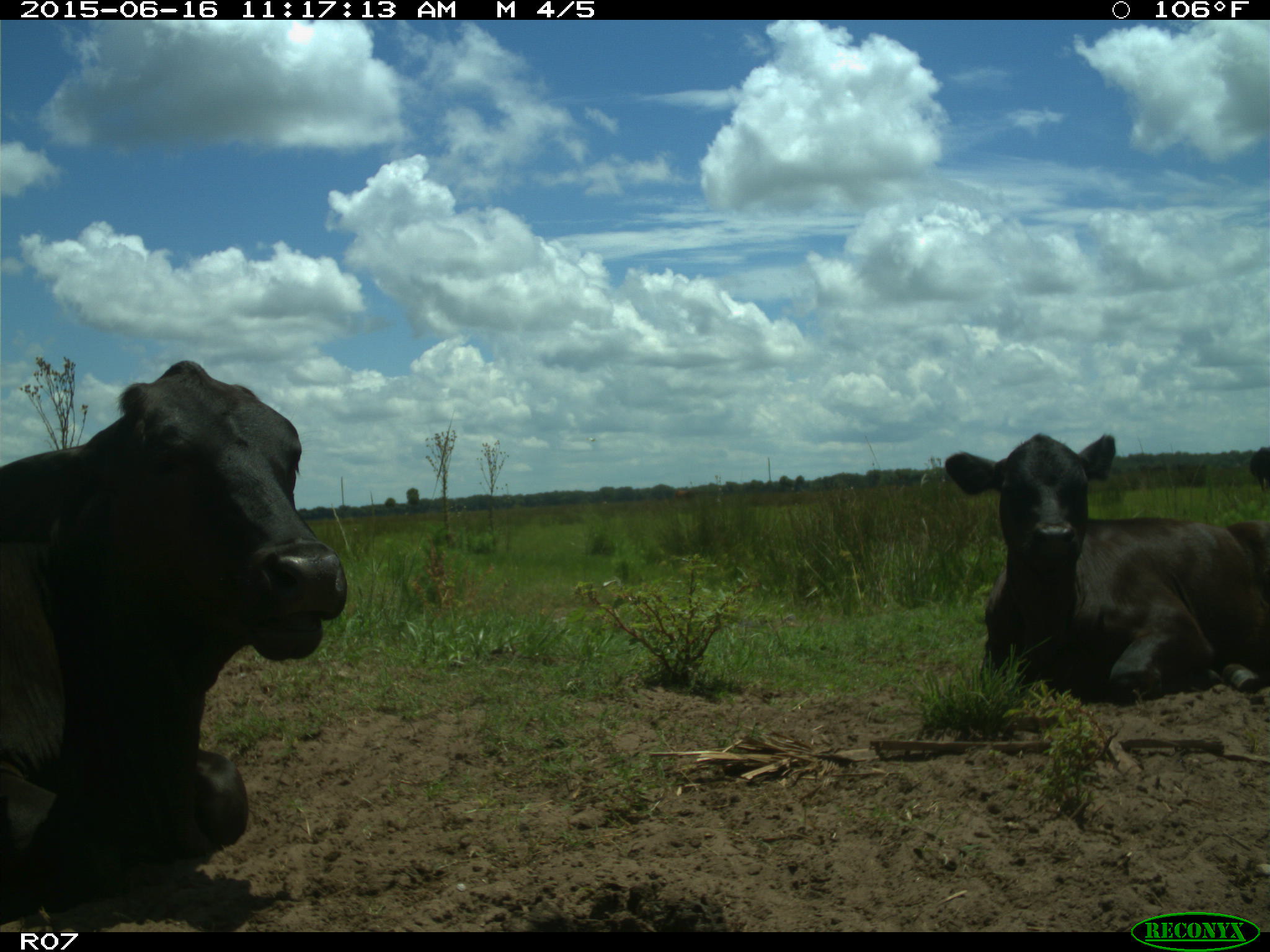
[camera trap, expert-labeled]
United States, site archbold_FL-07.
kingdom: Animalia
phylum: Chordata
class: Mammalia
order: Artiodactyla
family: Bovidae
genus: Bos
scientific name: Bos taurus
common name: domestic cow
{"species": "Bos taurus (domestic cow)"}